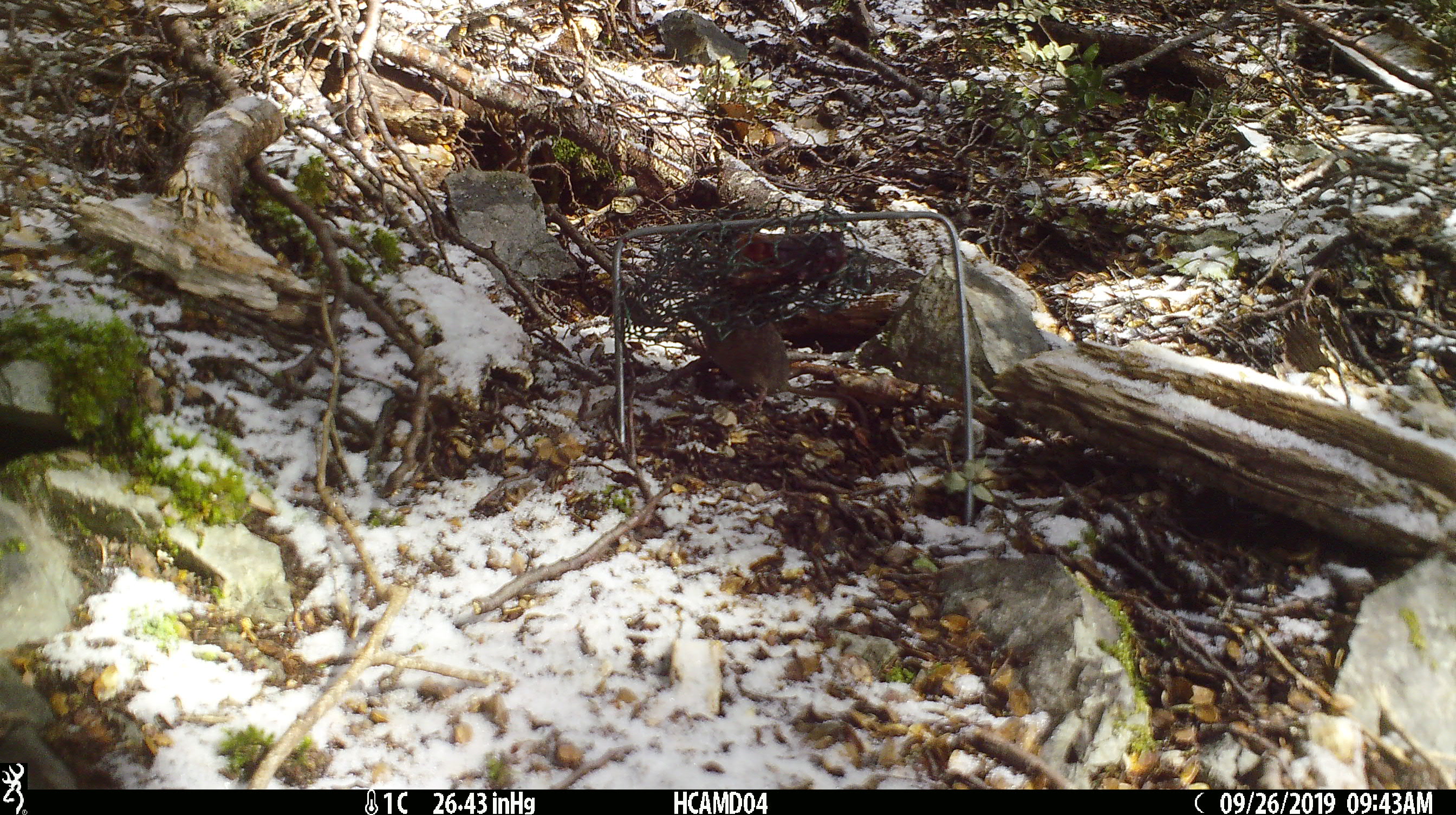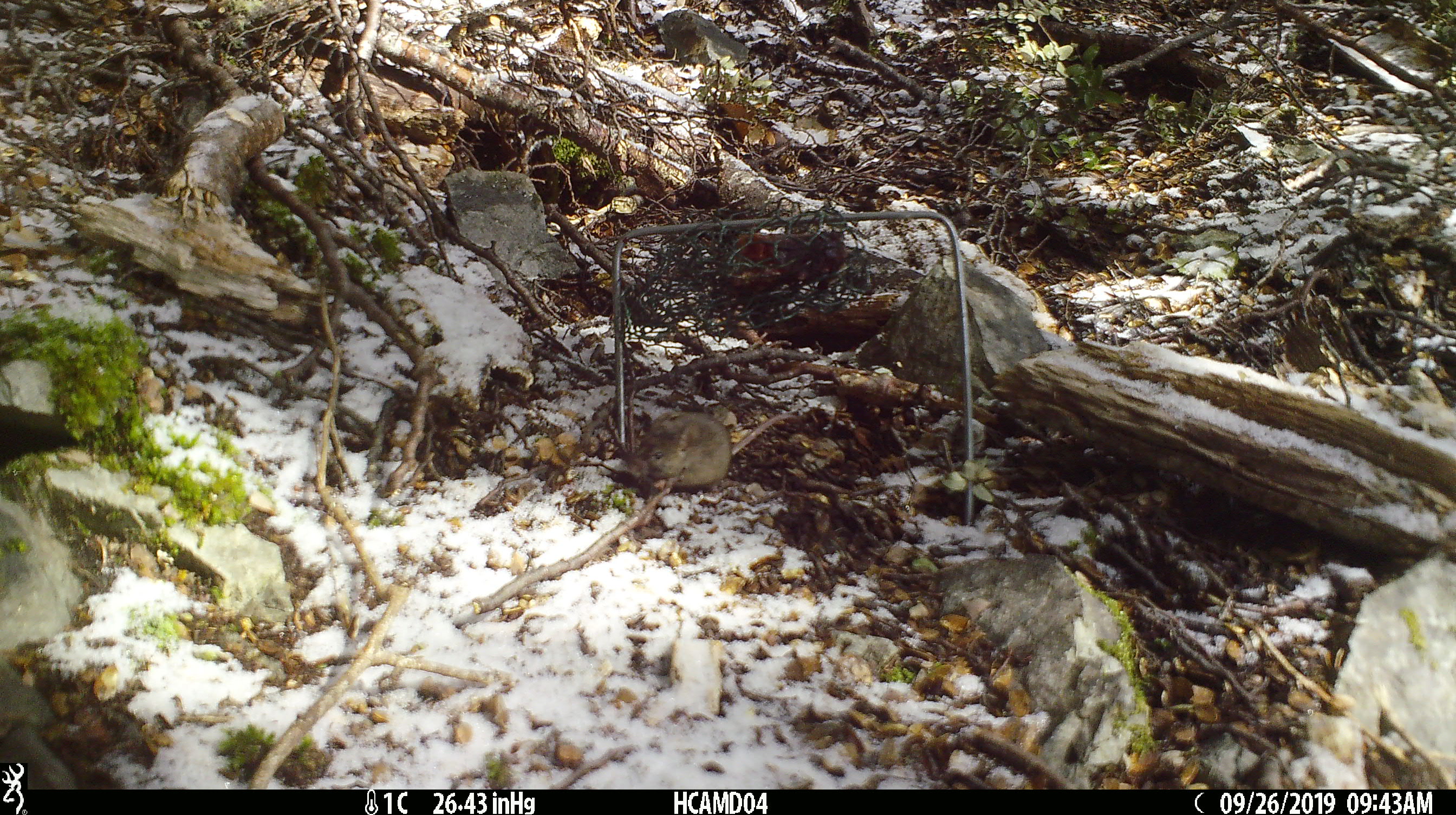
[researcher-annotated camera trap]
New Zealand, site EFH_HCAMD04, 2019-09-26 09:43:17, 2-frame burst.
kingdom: Animalia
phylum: Chordata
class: Mammalia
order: Rodentia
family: Muridae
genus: Mus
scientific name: Mus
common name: mouse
Mouse (Mus).